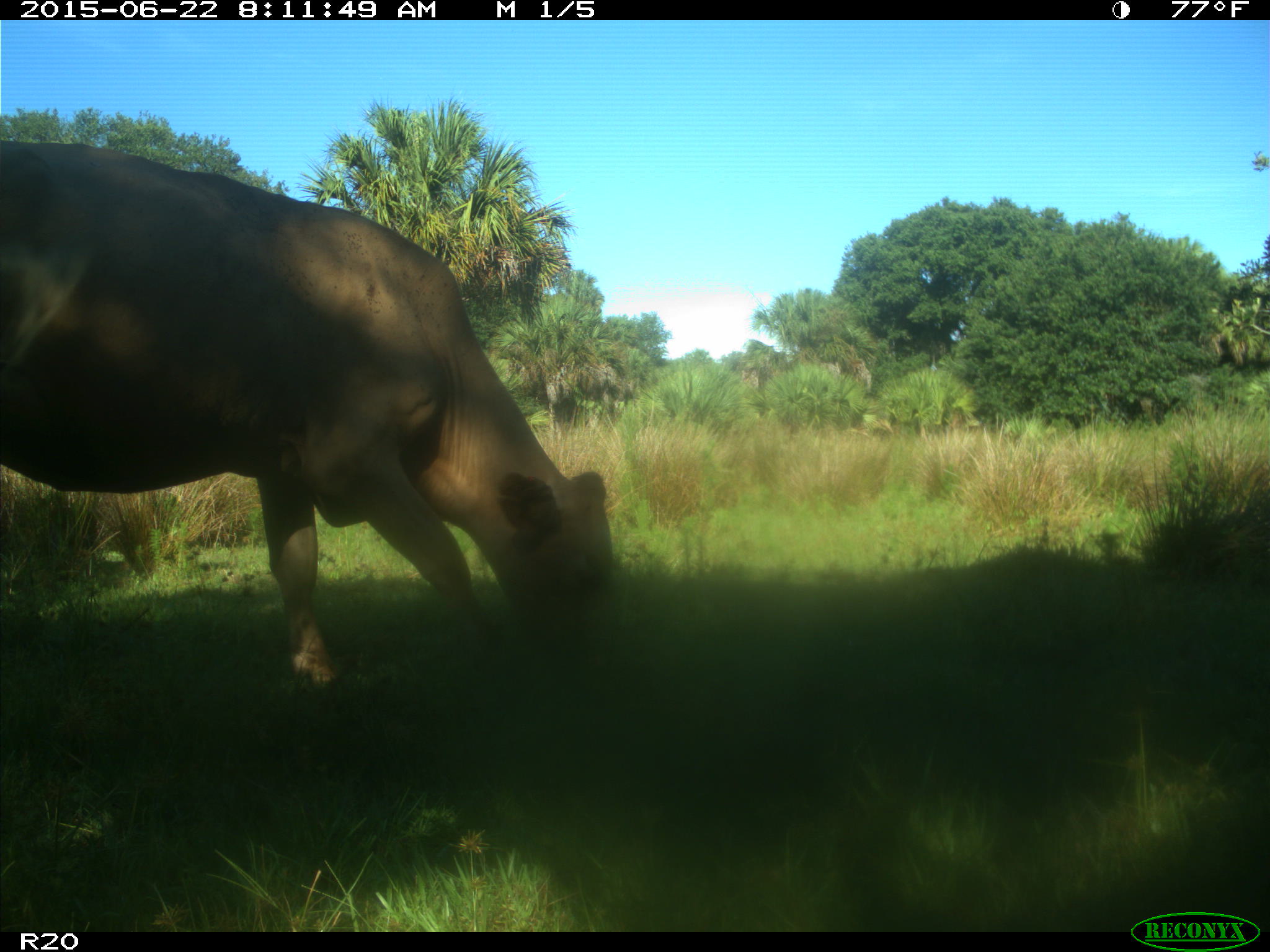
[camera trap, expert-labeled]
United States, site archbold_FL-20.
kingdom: Animalia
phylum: Chordata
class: Mammalia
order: Artiodactyla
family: Bovidae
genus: Bos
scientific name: Bos taurus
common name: domestic cow